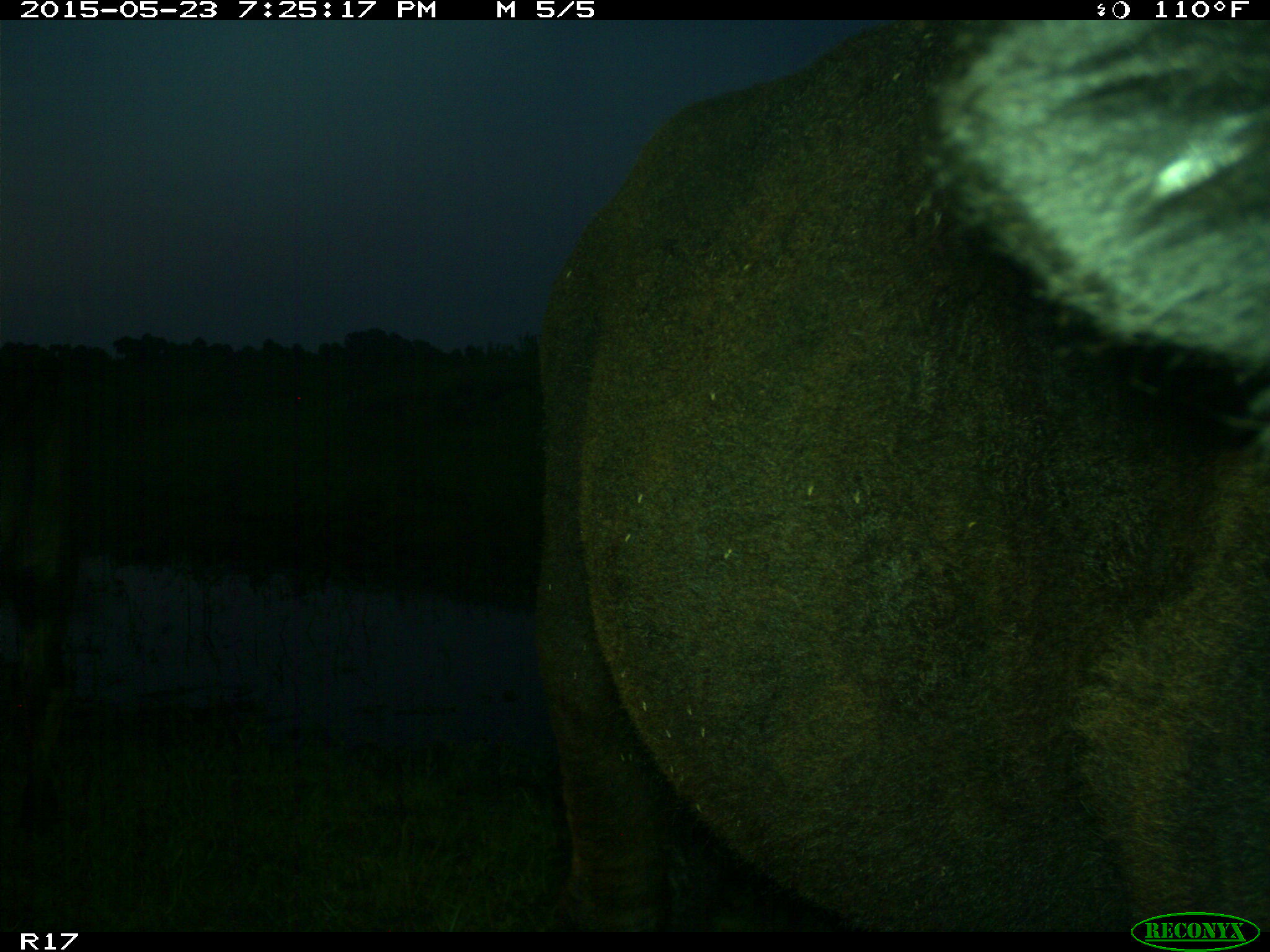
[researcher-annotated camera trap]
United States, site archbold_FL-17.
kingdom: Animalia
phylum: Chordata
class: Mammalia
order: Artiodactyla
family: Bovidae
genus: Bos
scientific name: Bos taurus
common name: domestic cow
Bos taurus (domestic cow).